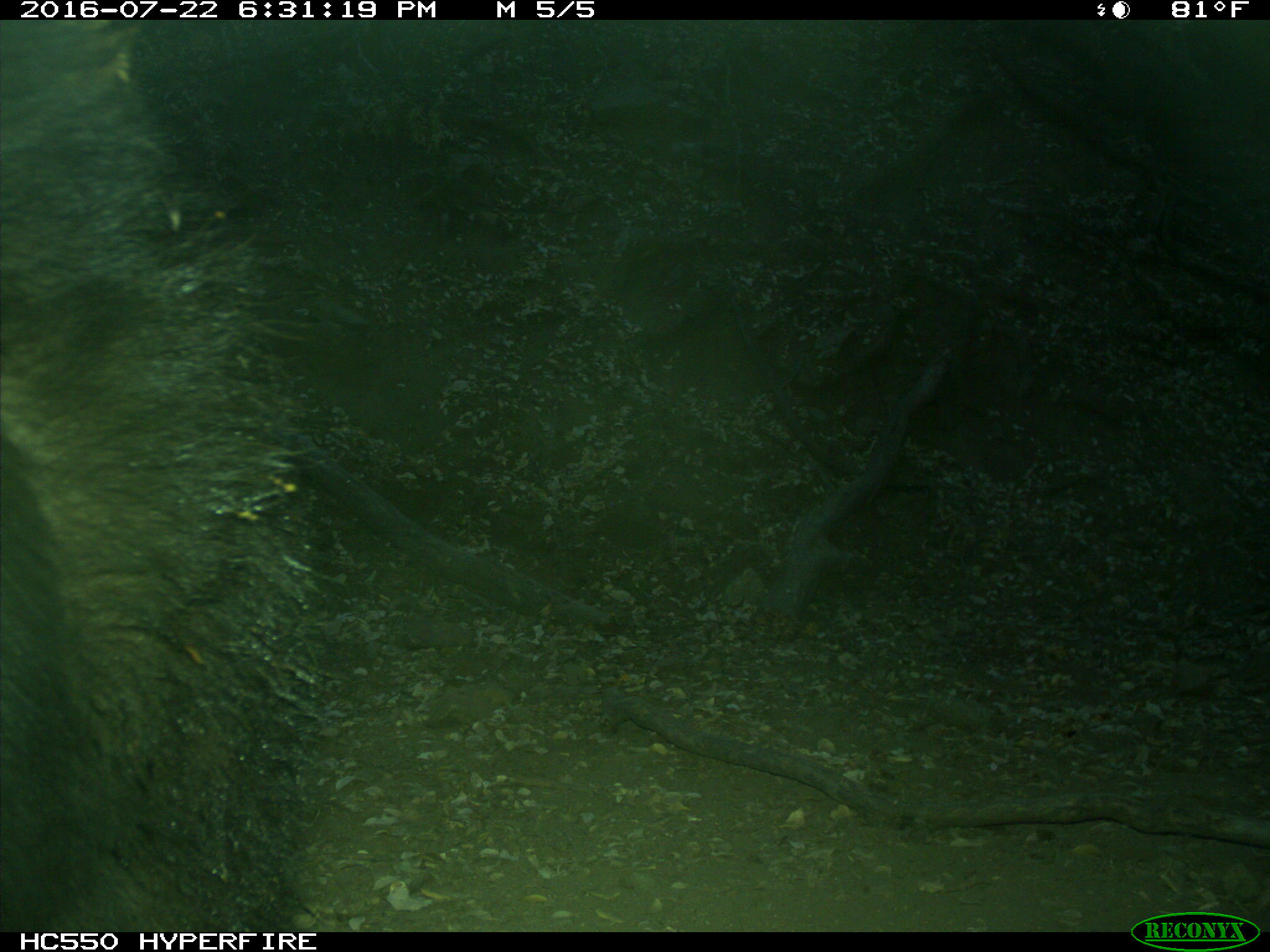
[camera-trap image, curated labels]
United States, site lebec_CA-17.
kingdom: Animalia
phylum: Chordata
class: Mammalia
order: Carnivora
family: Ursidae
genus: Ursus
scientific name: Ursus americanus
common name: american black bear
Ursus americanus (american black bear).